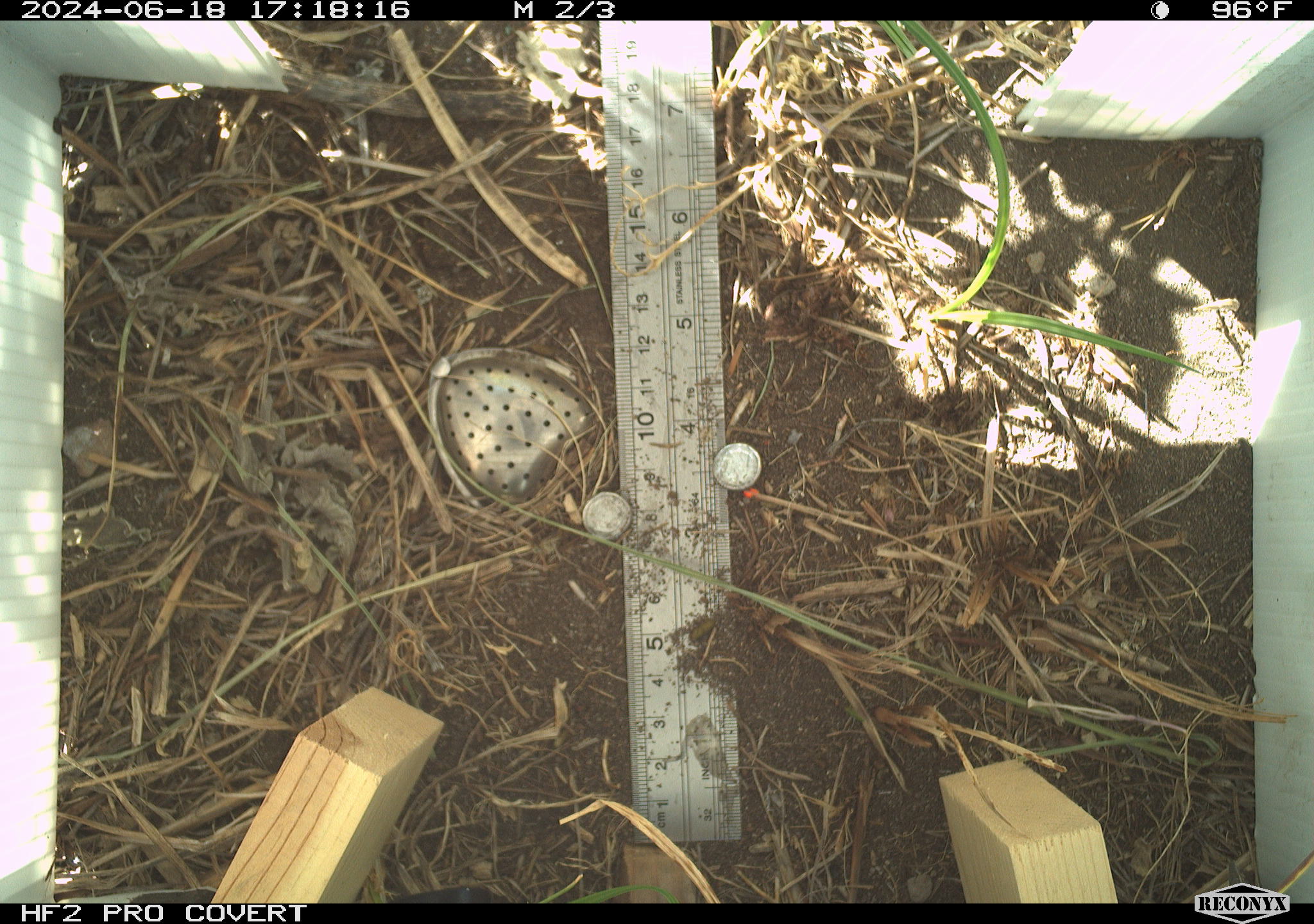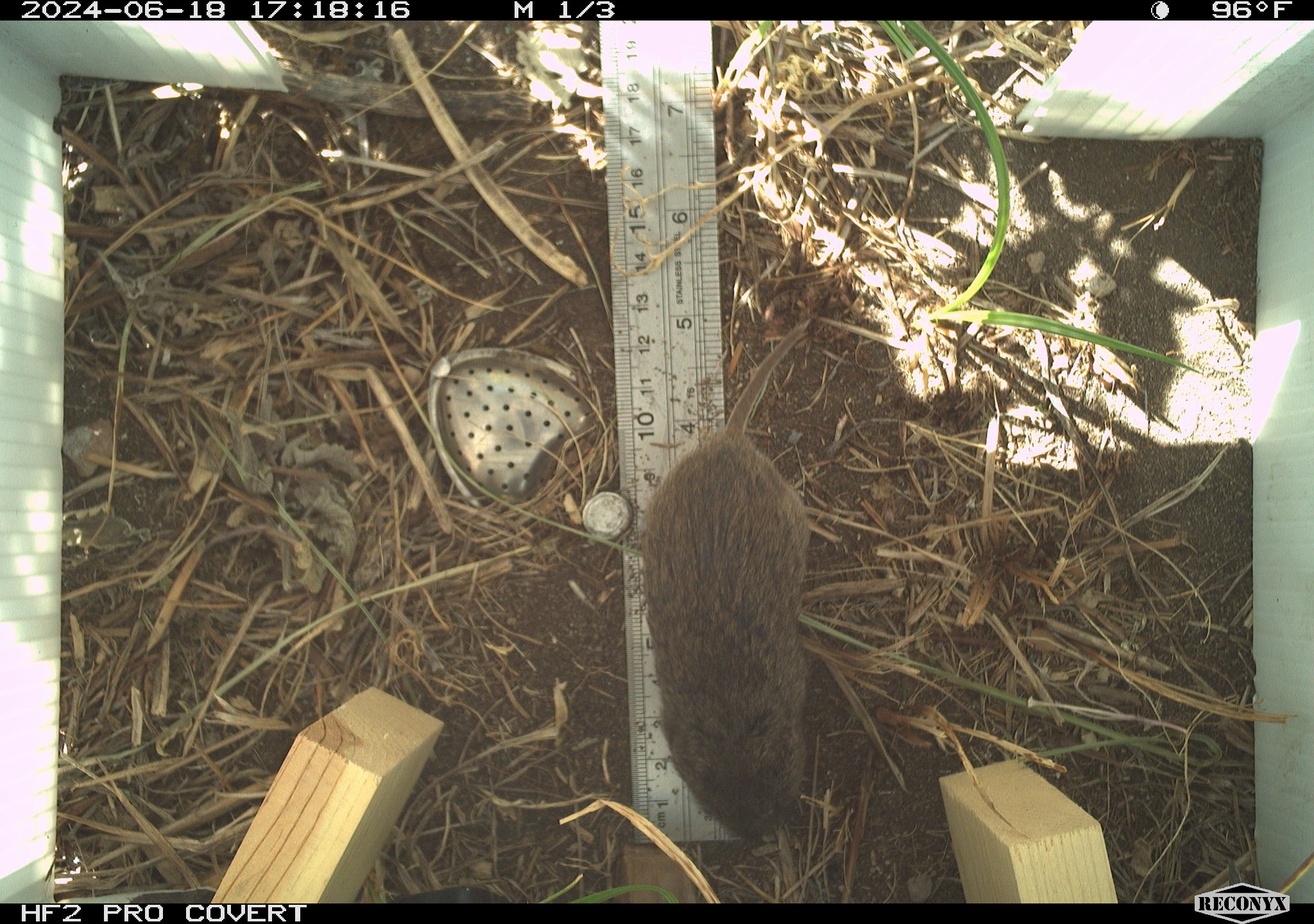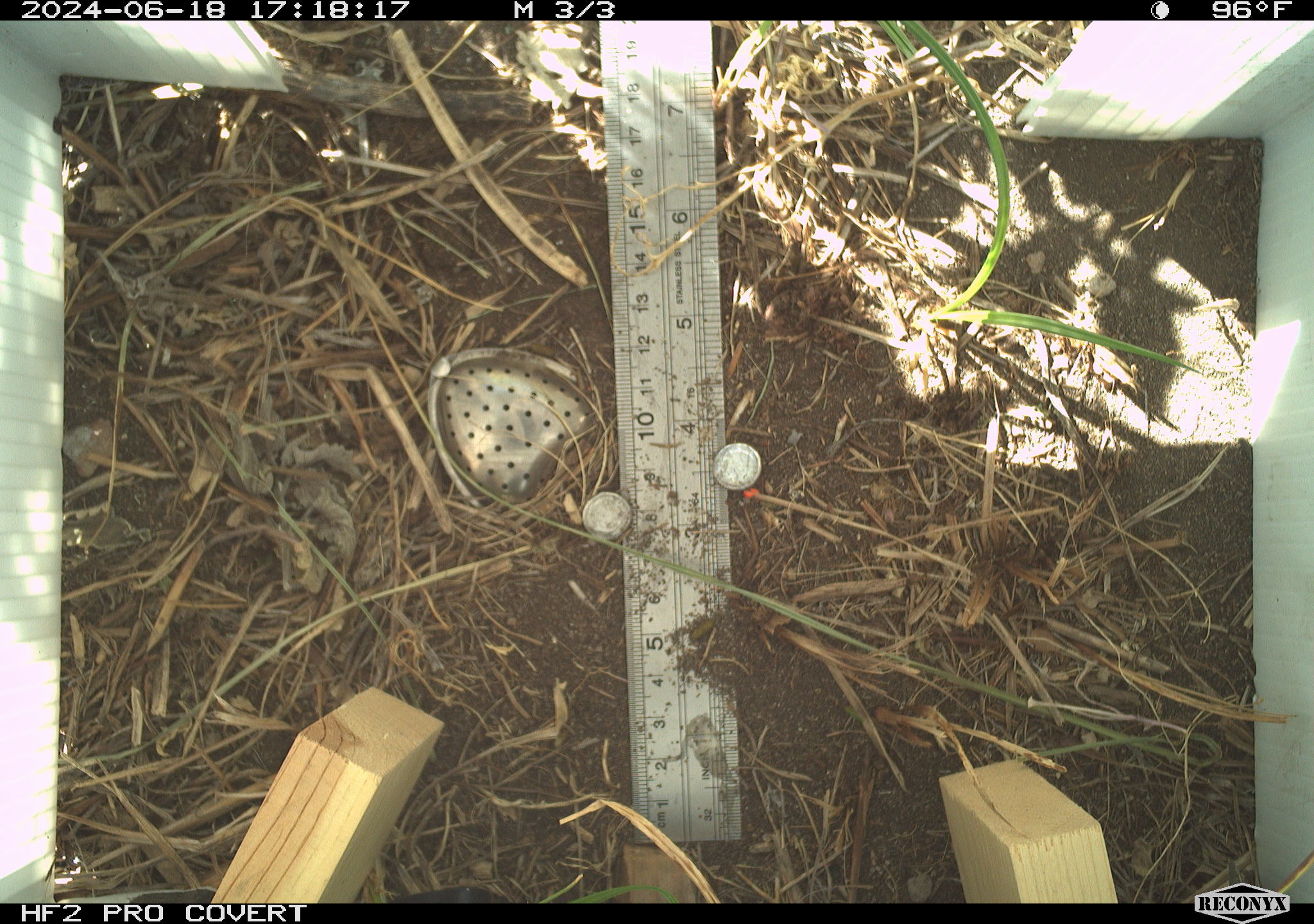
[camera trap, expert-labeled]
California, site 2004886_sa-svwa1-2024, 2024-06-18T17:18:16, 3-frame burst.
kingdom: Animalia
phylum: Chordata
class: Mammalia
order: Rodentia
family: Cricetidae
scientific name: Arvicolinae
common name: voles, lemmings, and muskrats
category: arvicolinae subfamily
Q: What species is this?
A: Arvicolinae subfamily (voles, lemmings, and muskrats) (Arvicolinae).